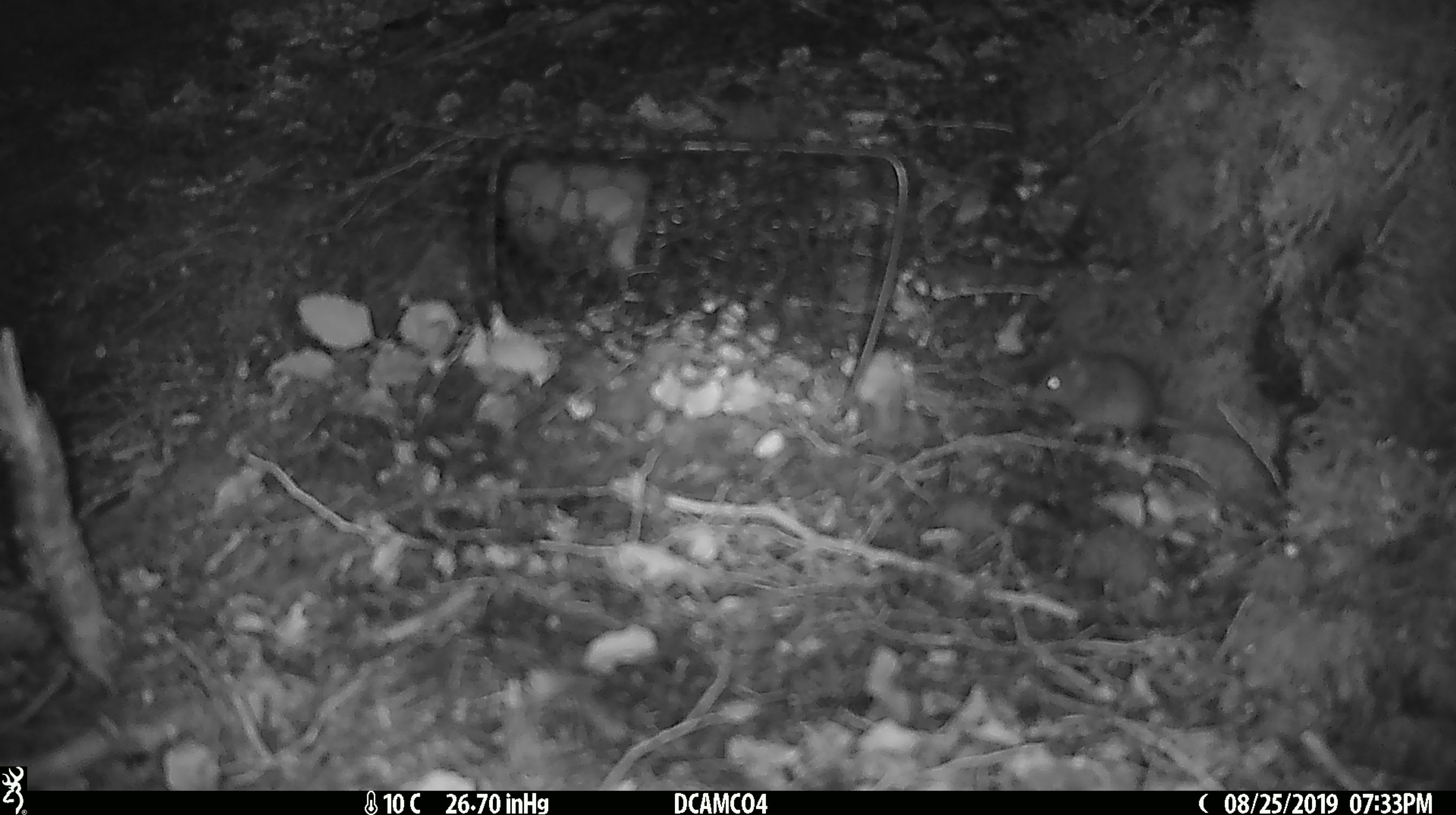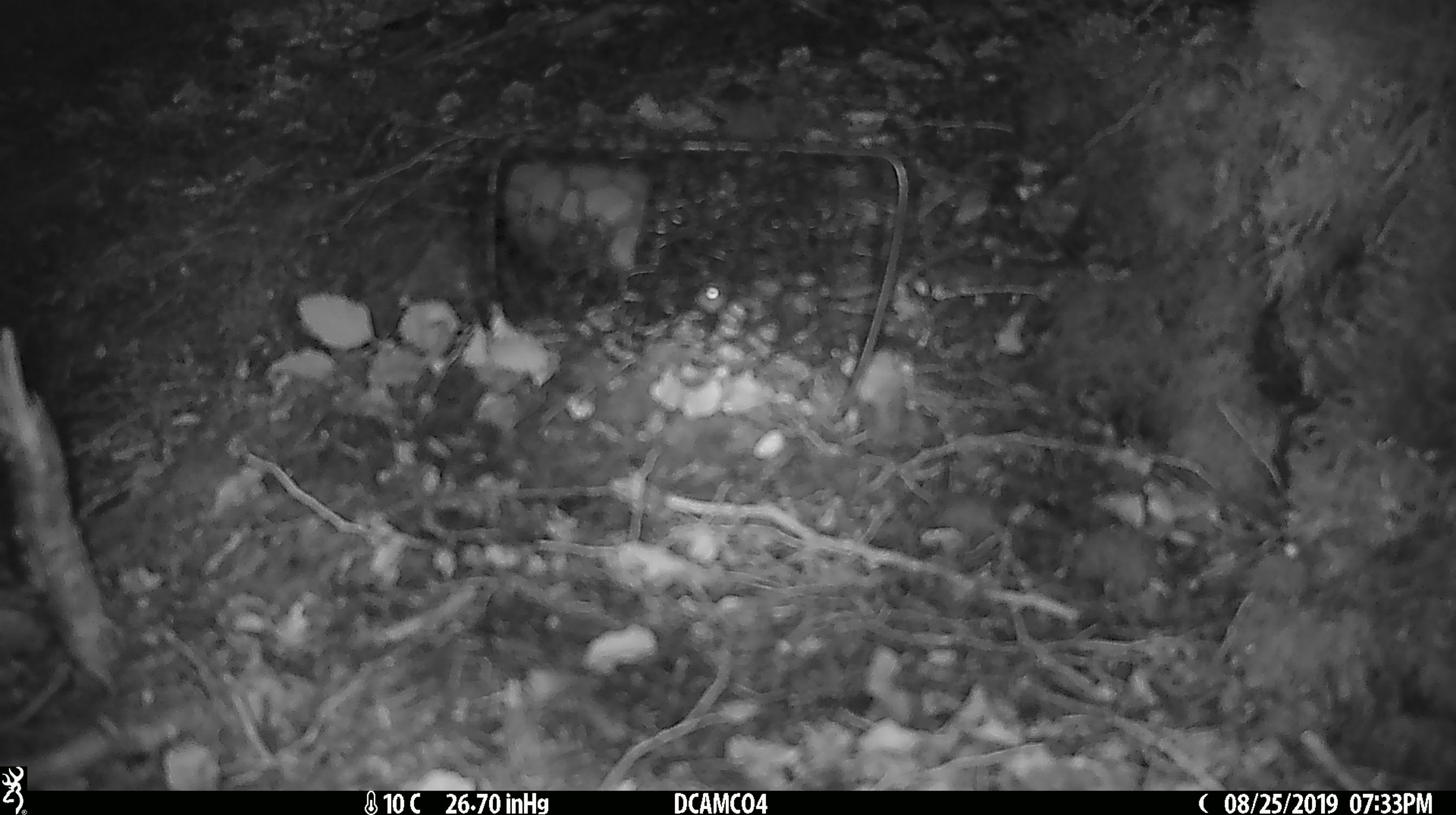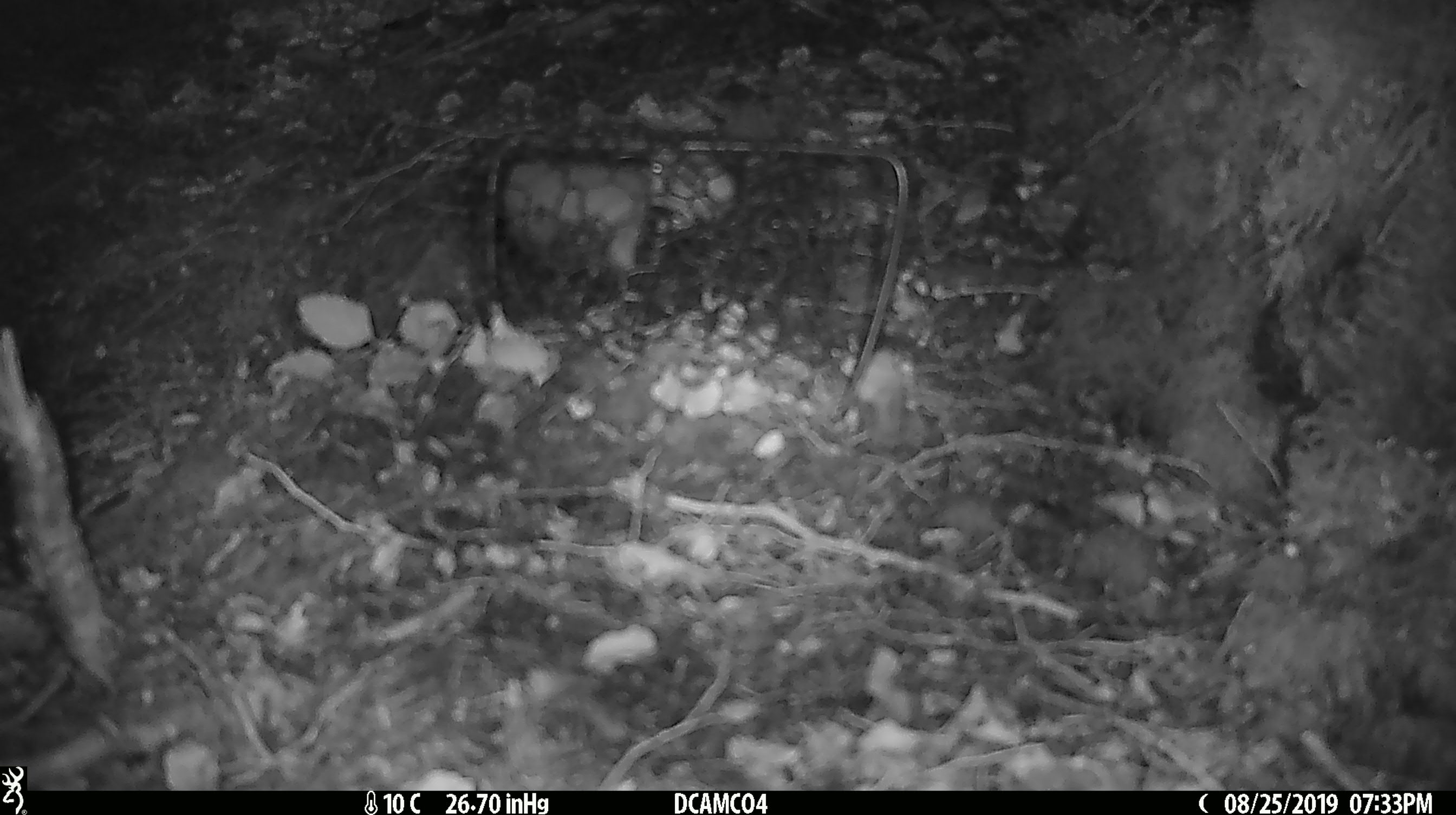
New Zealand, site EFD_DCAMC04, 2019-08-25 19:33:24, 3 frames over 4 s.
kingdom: Animalia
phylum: Chordata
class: Mammalia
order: Rodentia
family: Muridae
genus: Mus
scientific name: Mus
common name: mouse